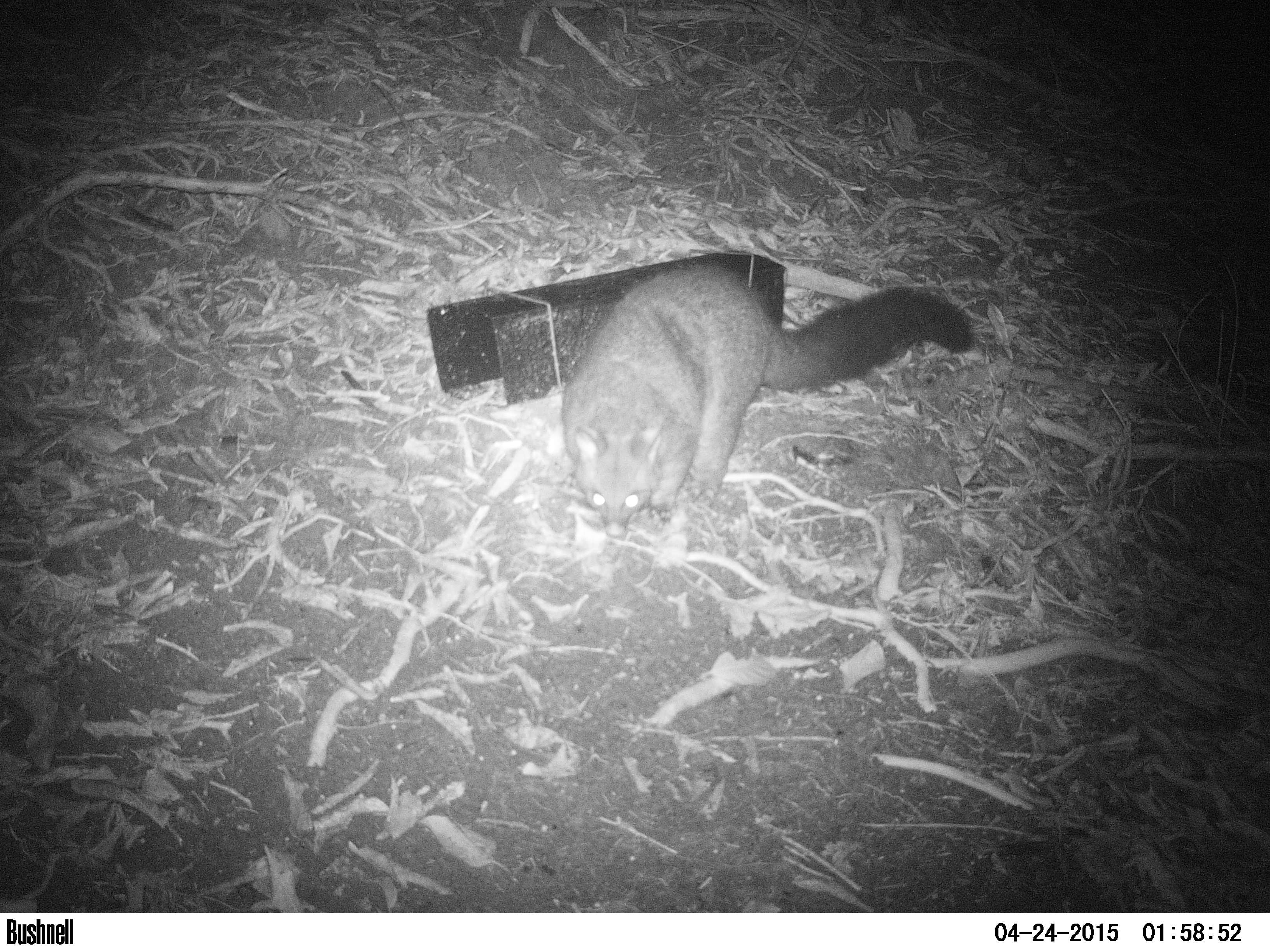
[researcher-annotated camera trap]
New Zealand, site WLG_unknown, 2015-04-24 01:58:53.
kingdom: Animalia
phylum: Chordata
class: Mammalia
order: Diprotodontia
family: Phalangeridae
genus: Trichosurus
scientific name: Trichosurus vulpecula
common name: common brushtail possum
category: possum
Possum (common brushtail possum) (Trichosurus vulpecula).